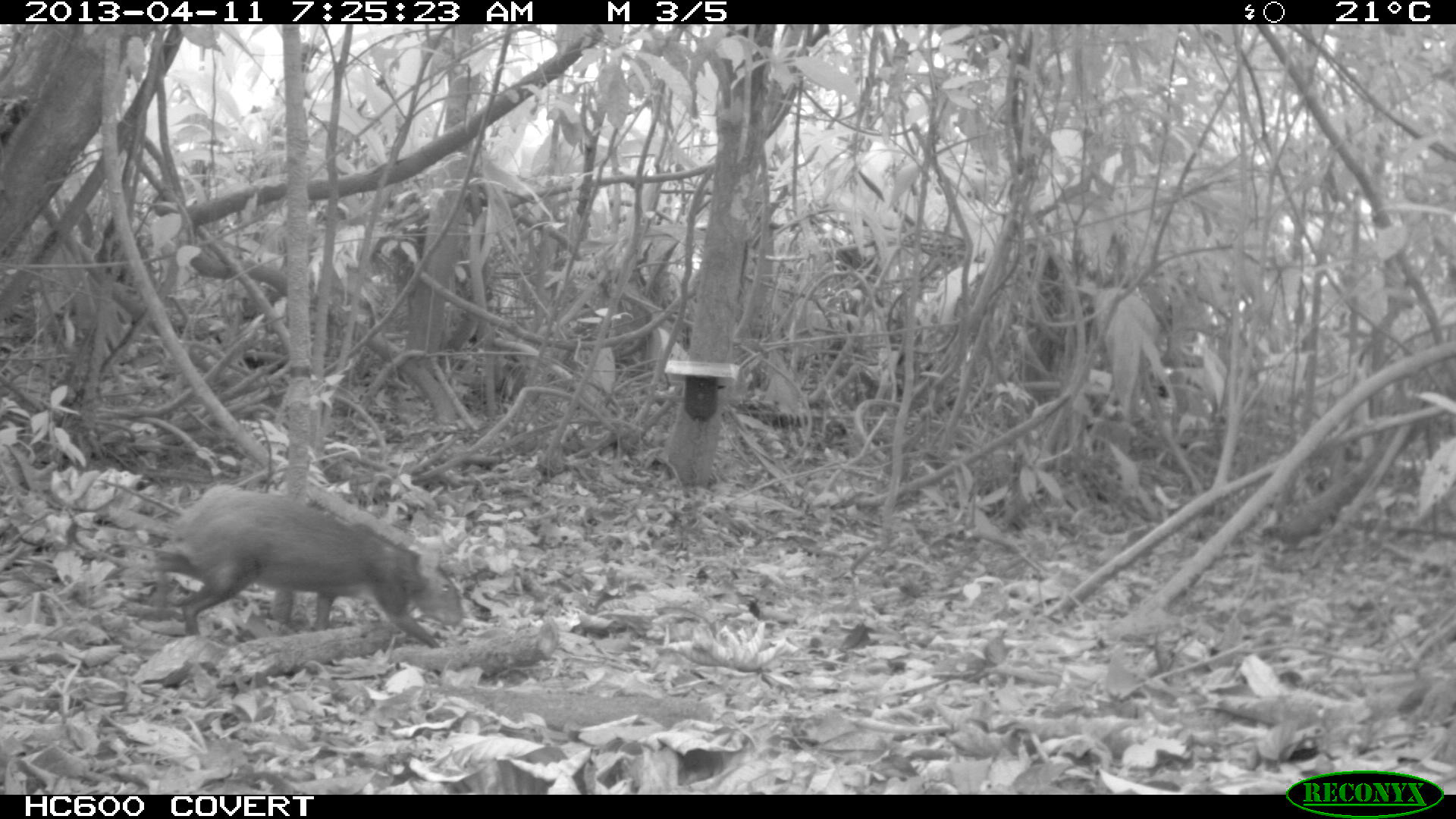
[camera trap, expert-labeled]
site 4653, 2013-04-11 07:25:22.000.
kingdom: Animalia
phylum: Chordata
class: Mammalia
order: Rodentia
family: Dasyproctidae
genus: Dasyprocta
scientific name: Dasyprocta leporina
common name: red-rumped agouti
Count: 1.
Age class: adult.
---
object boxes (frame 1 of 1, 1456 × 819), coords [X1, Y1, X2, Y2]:
dasyprocta leporina: [150, 488, 464, 649]